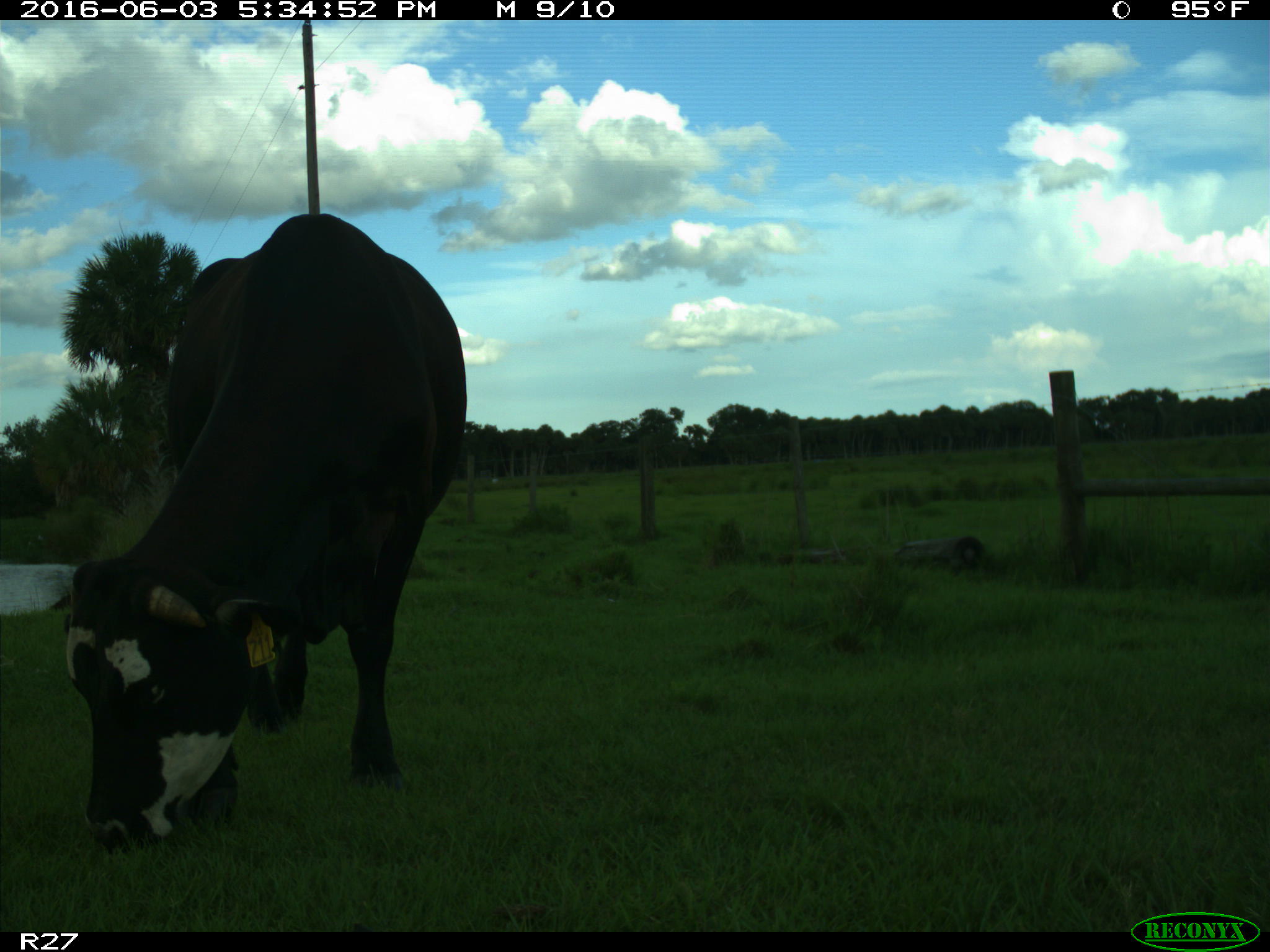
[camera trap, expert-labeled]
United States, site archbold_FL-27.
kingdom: Animalia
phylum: Chordata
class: Mammalia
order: Artiodactyla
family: Bovidae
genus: Bos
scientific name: Bos taurus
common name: domestic cow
Bos taurus (domestic cow).